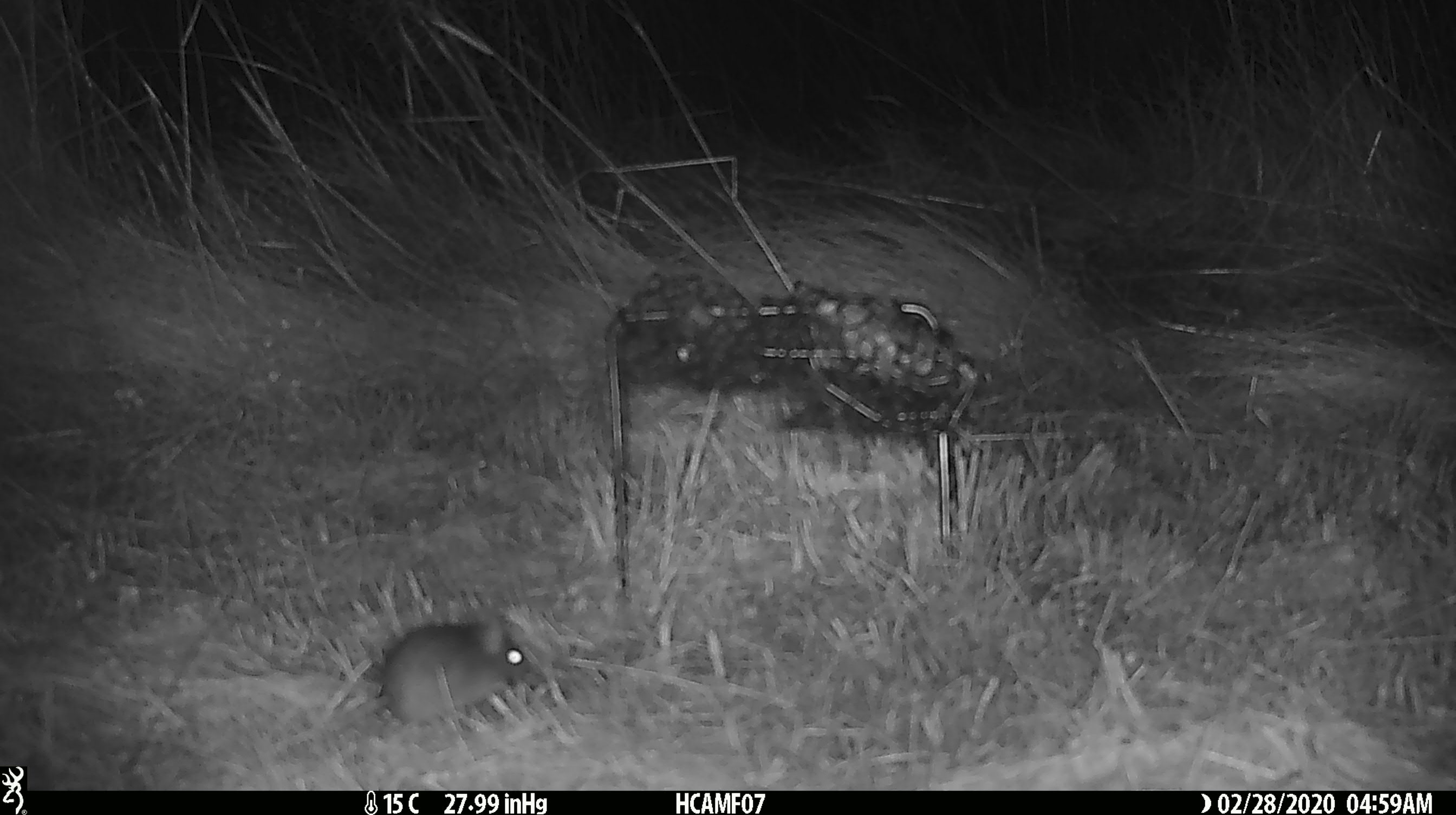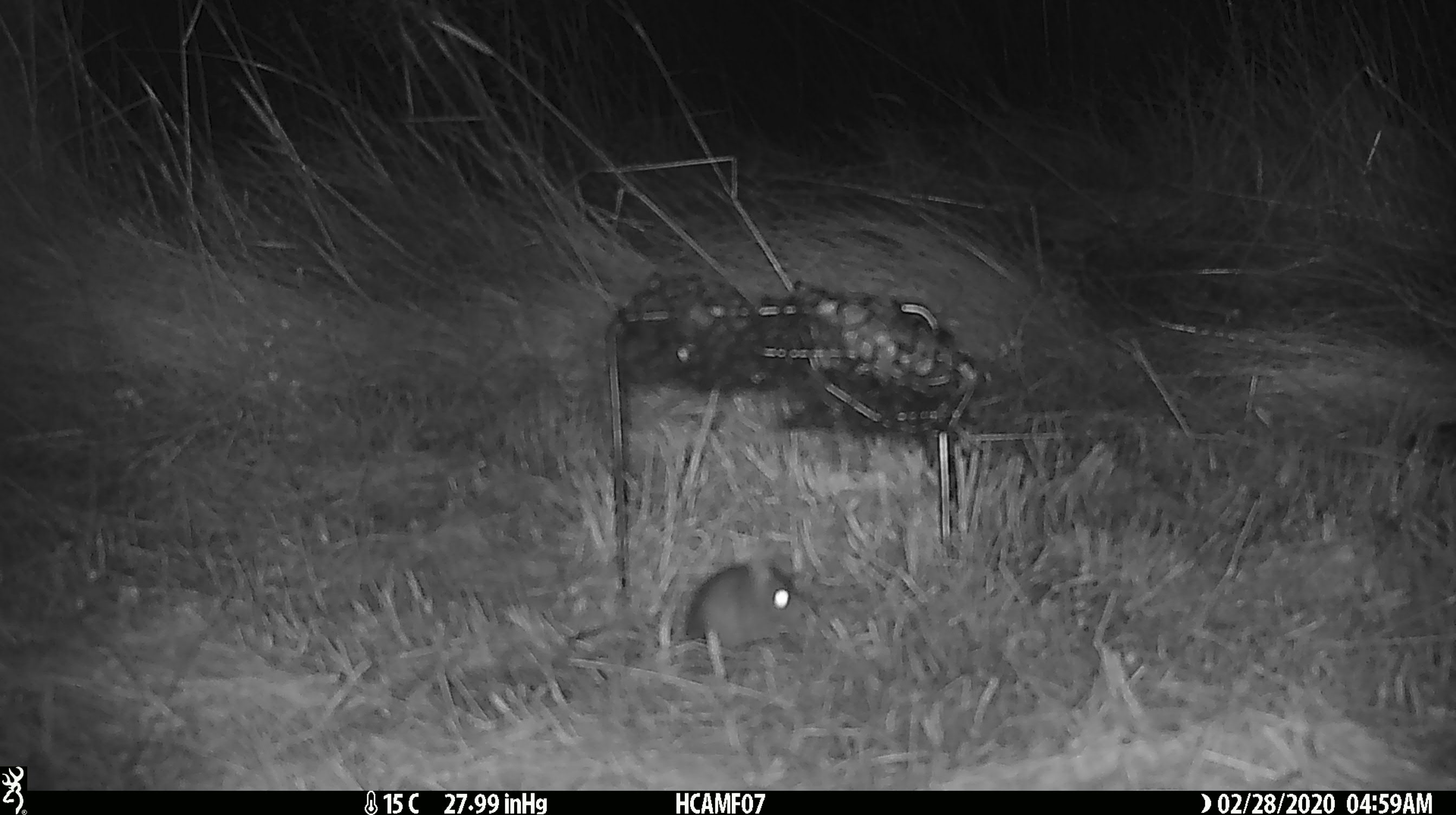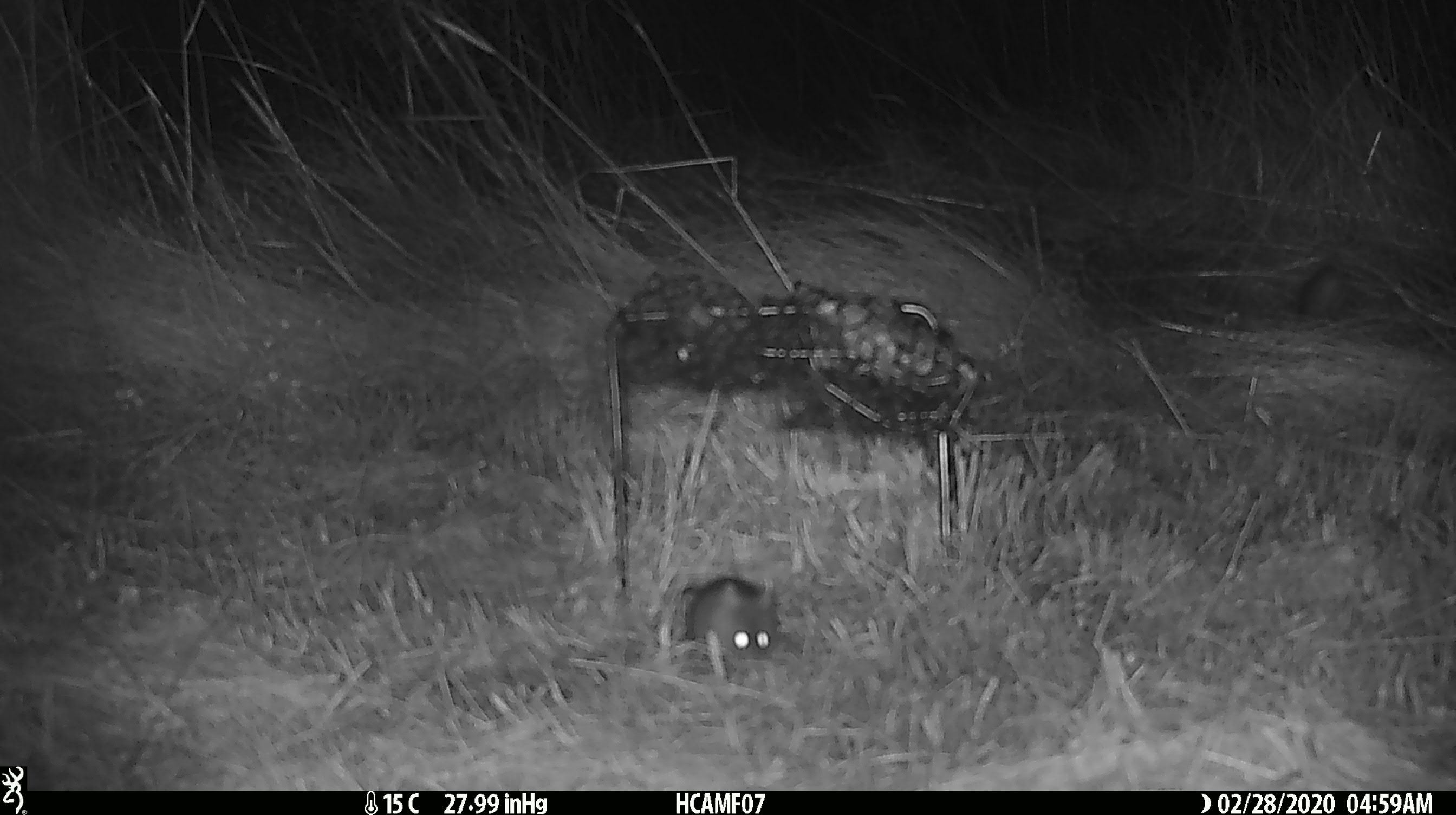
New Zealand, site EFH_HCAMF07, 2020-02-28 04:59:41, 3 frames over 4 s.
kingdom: Animalia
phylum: Chordata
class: Mammalia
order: Rodentia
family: Muridae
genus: Mus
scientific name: Mus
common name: mouse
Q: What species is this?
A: Mouse (Mus).